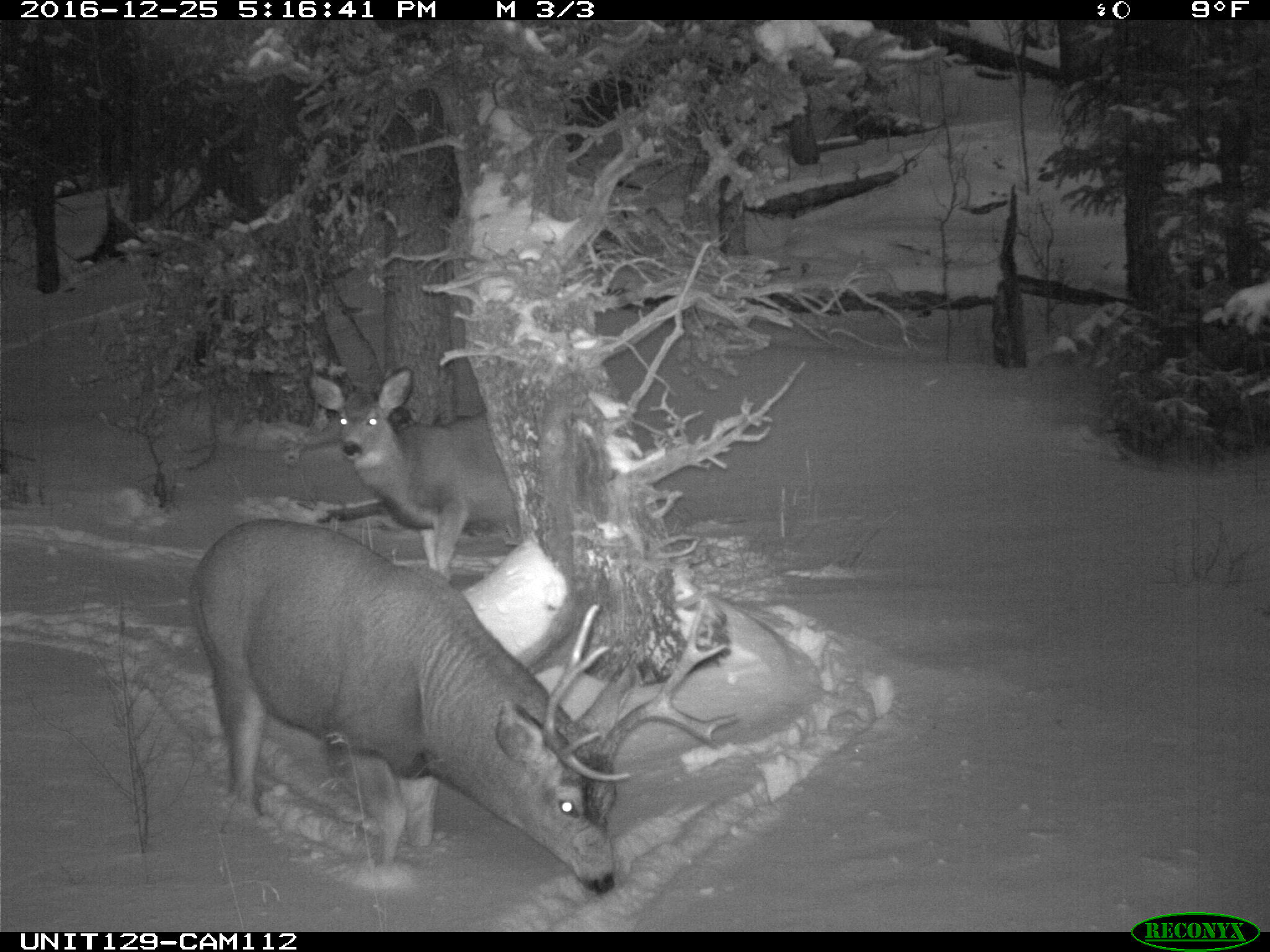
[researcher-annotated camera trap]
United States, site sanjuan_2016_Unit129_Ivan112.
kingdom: Animalia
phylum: Chordata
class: Mammalia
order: Artiodactyla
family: Cervidae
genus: Odocoileus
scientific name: Odocoileus hemionus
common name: mule deer